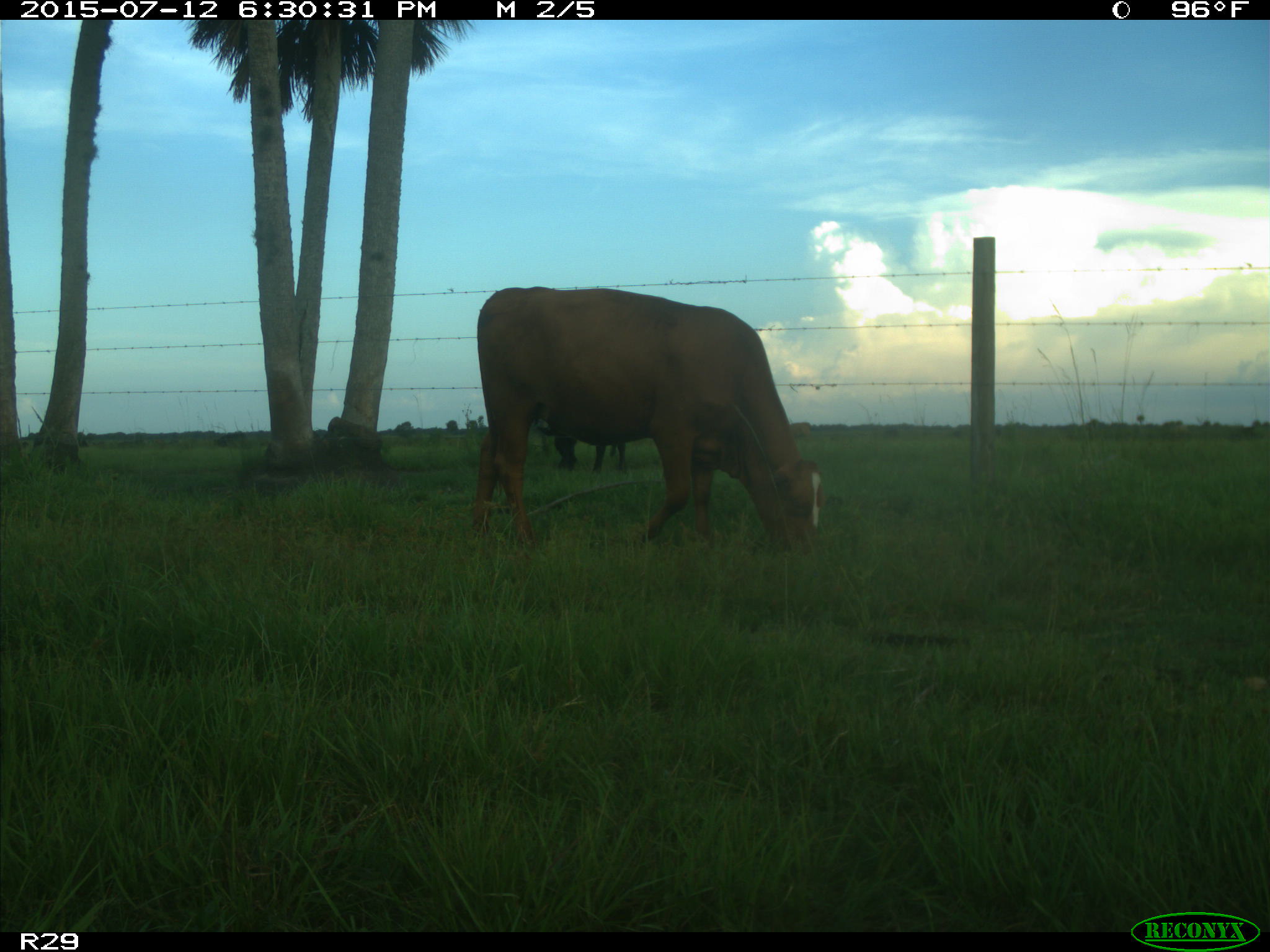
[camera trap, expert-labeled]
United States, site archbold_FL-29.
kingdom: Animalia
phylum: Chordata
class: Mammalia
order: Artiodactyla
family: Bovidae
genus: Bos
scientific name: Bos taurus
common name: domestic cow